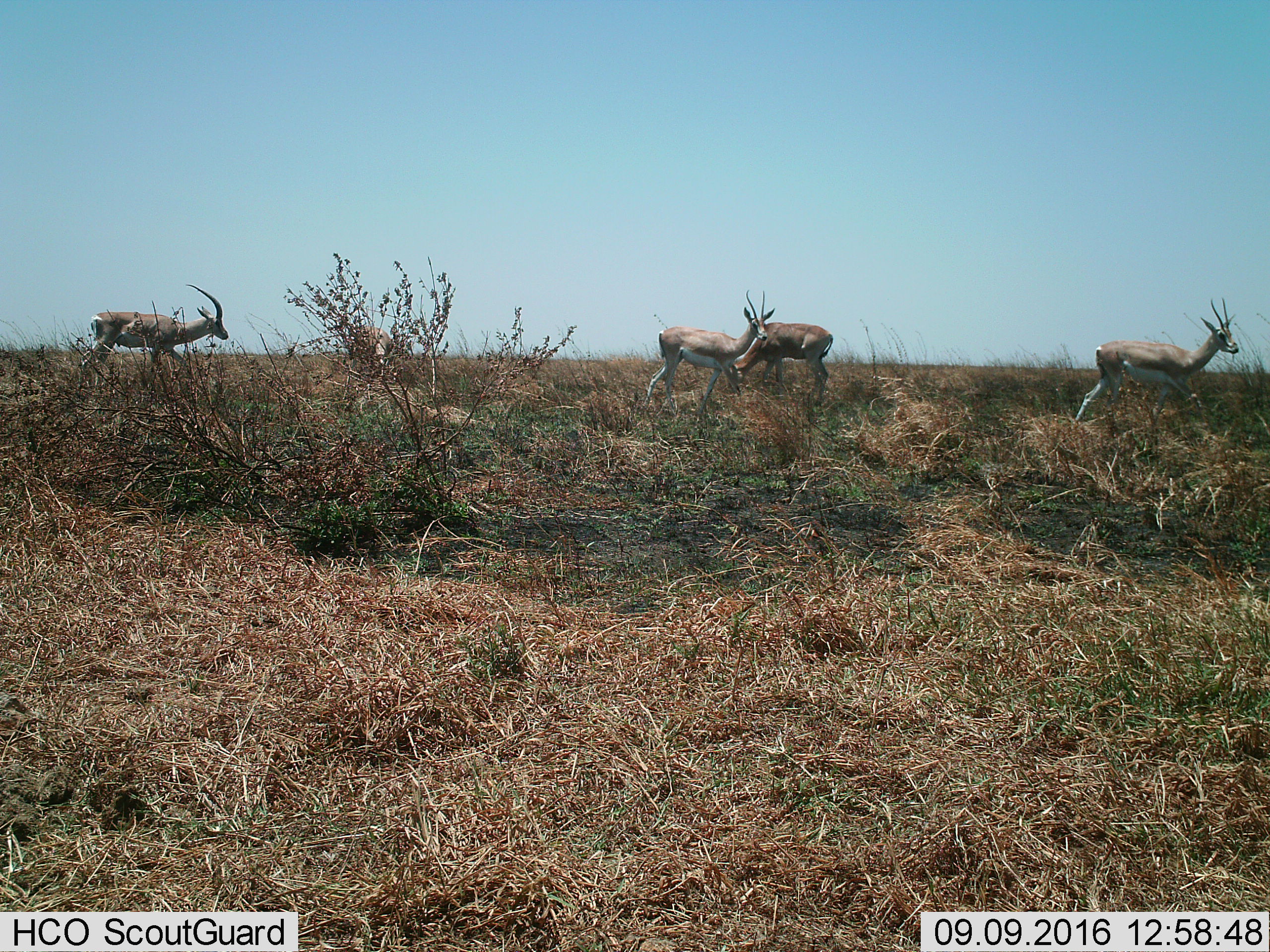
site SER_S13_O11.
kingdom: Animalia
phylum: Chordata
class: Mammalia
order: Artiodactyla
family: Bovidae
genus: Nanger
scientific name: Nanger granti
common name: grant's gazelle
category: gazellegrants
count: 5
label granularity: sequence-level